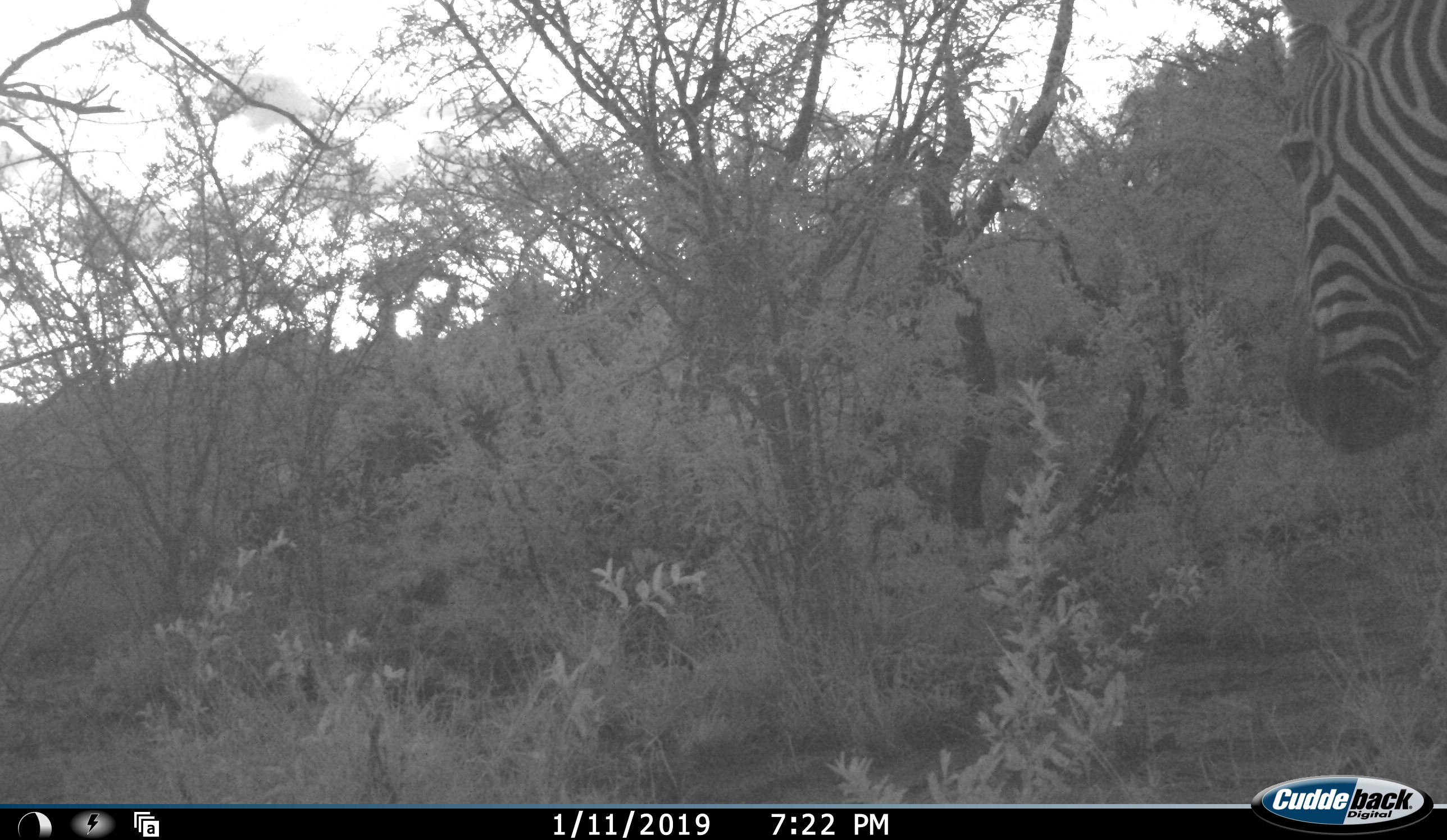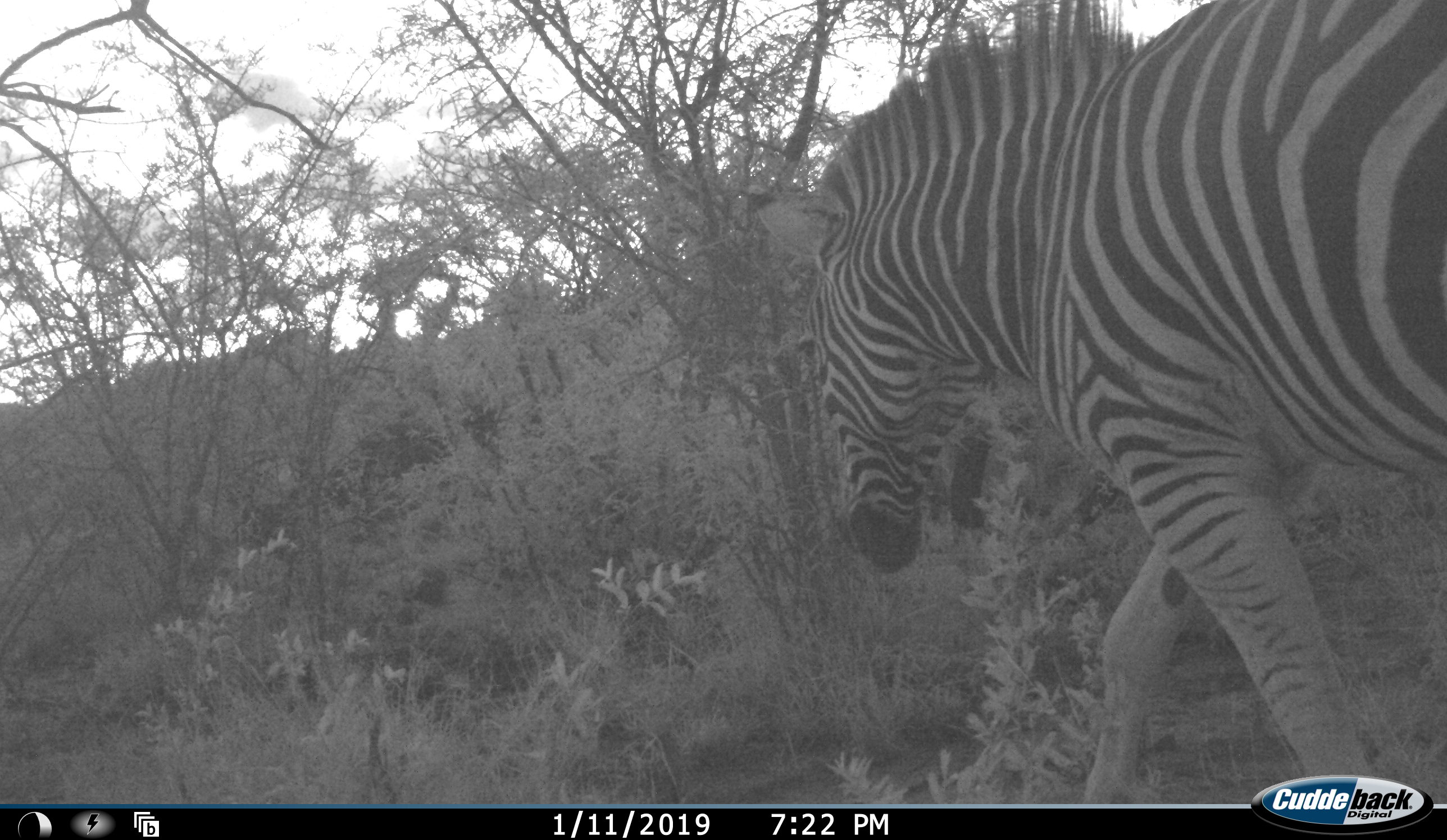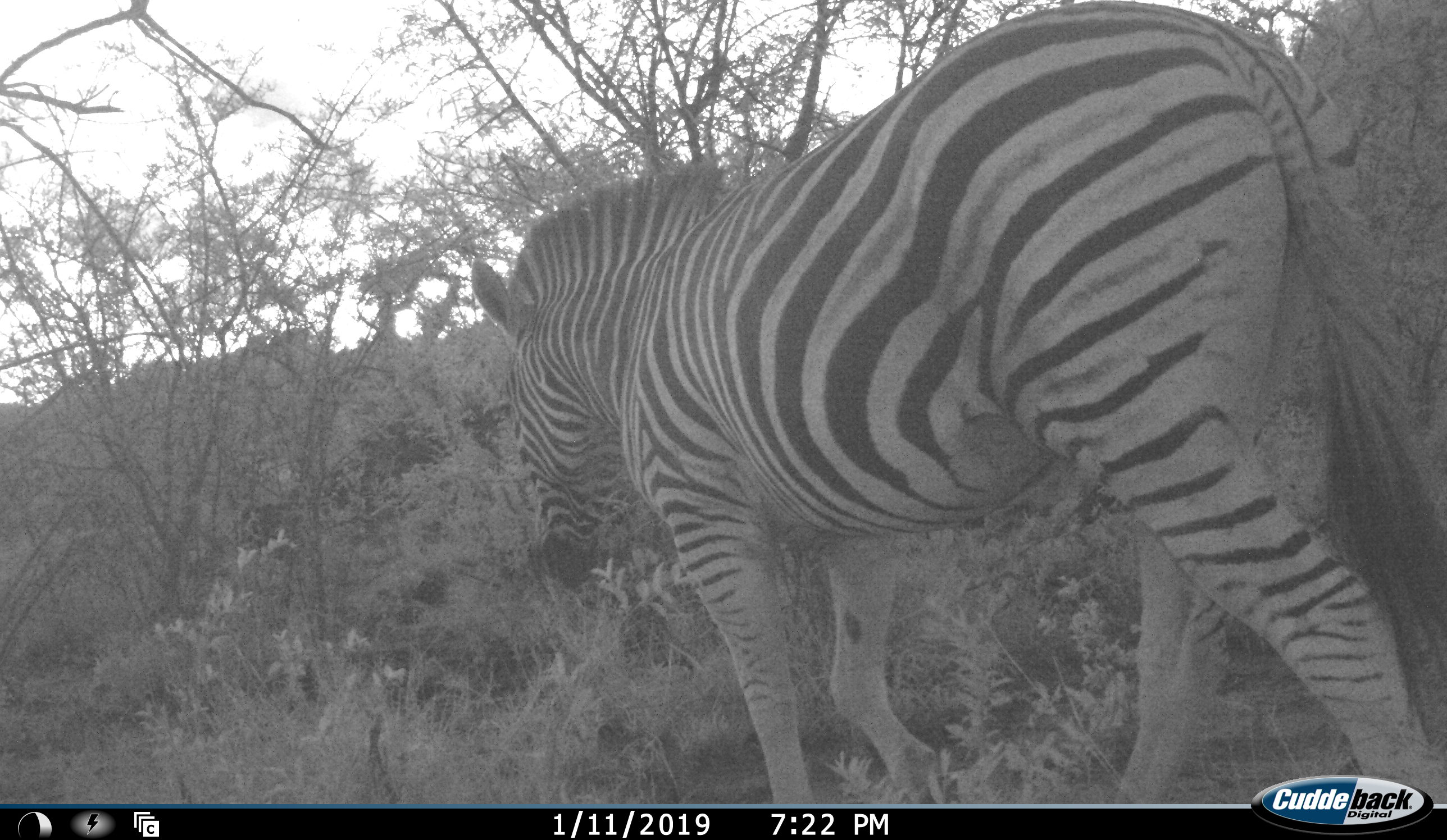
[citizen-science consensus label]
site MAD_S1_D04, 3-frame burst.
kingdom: Animalia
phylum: Chordata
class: Mammalia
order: Perissodactyla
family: Equidae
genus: Equus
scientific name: Equus quagga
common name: plains zebra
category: zebraplains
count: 1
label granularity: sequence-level